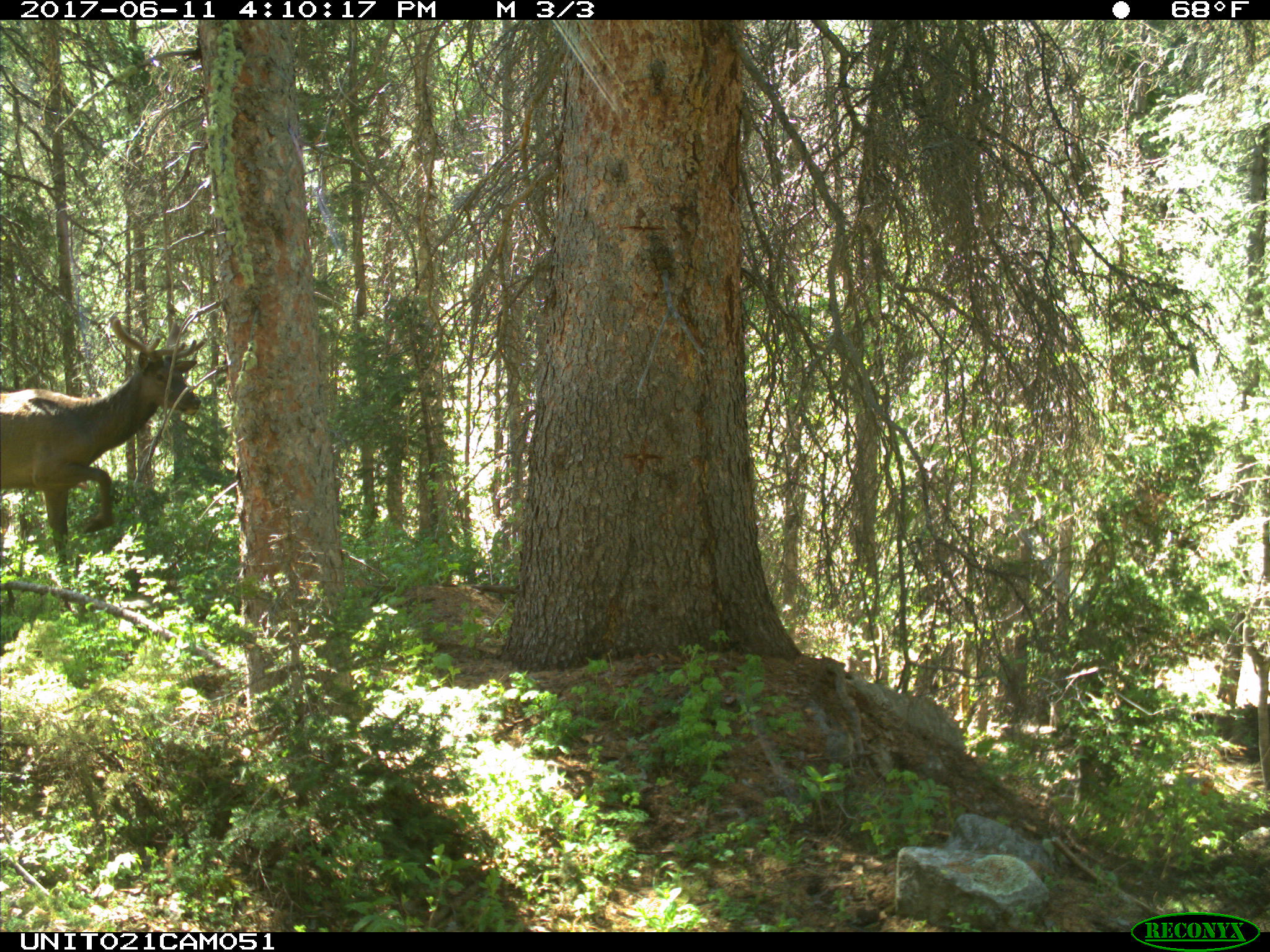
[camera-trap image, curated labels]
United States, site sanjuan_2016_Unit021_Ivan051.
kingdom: Animalia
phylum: Chordata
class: Mammalia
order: Artiodactyla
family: Cervidae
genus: Cervus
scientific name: Cervus elaphus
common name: red deer